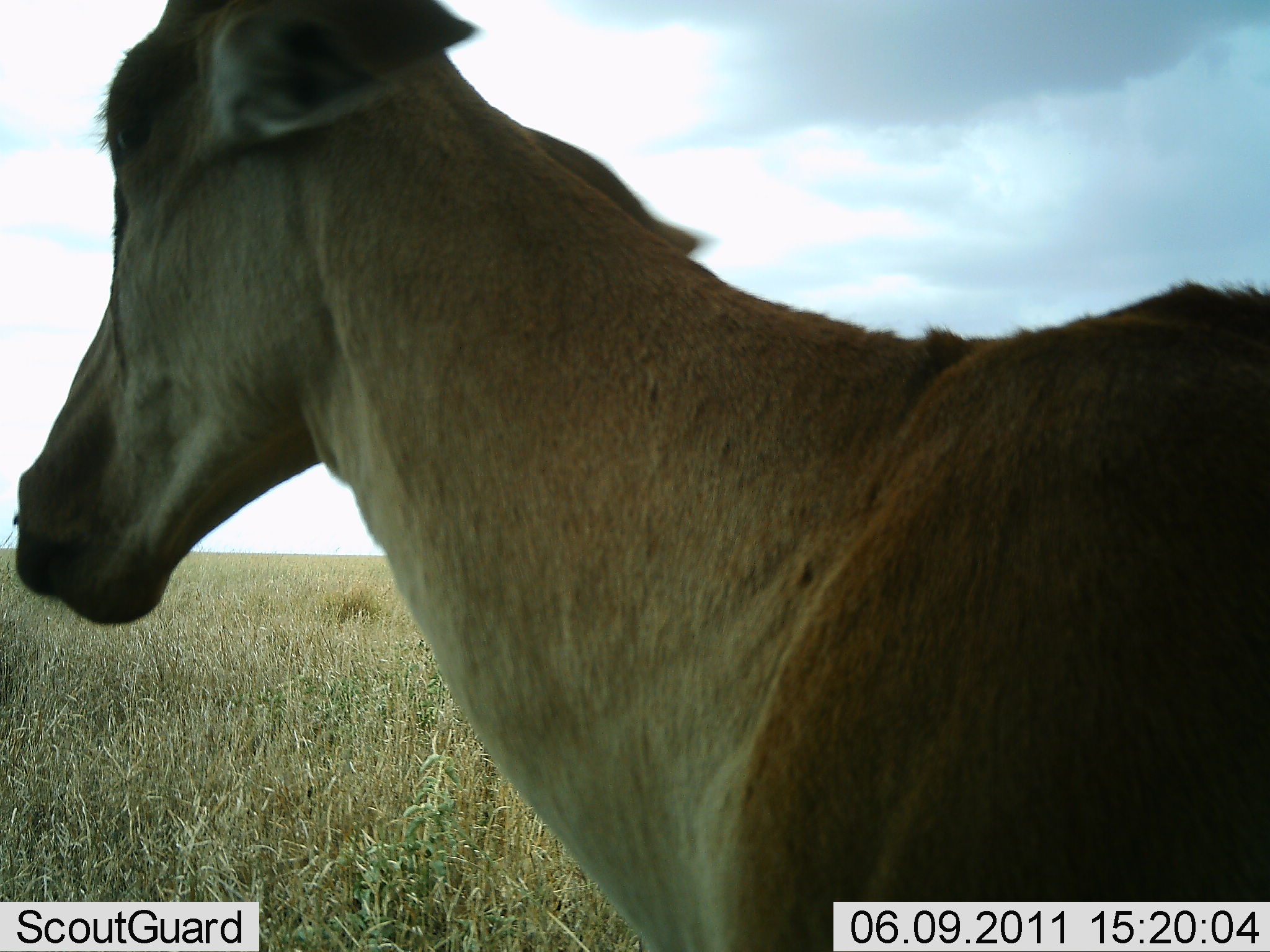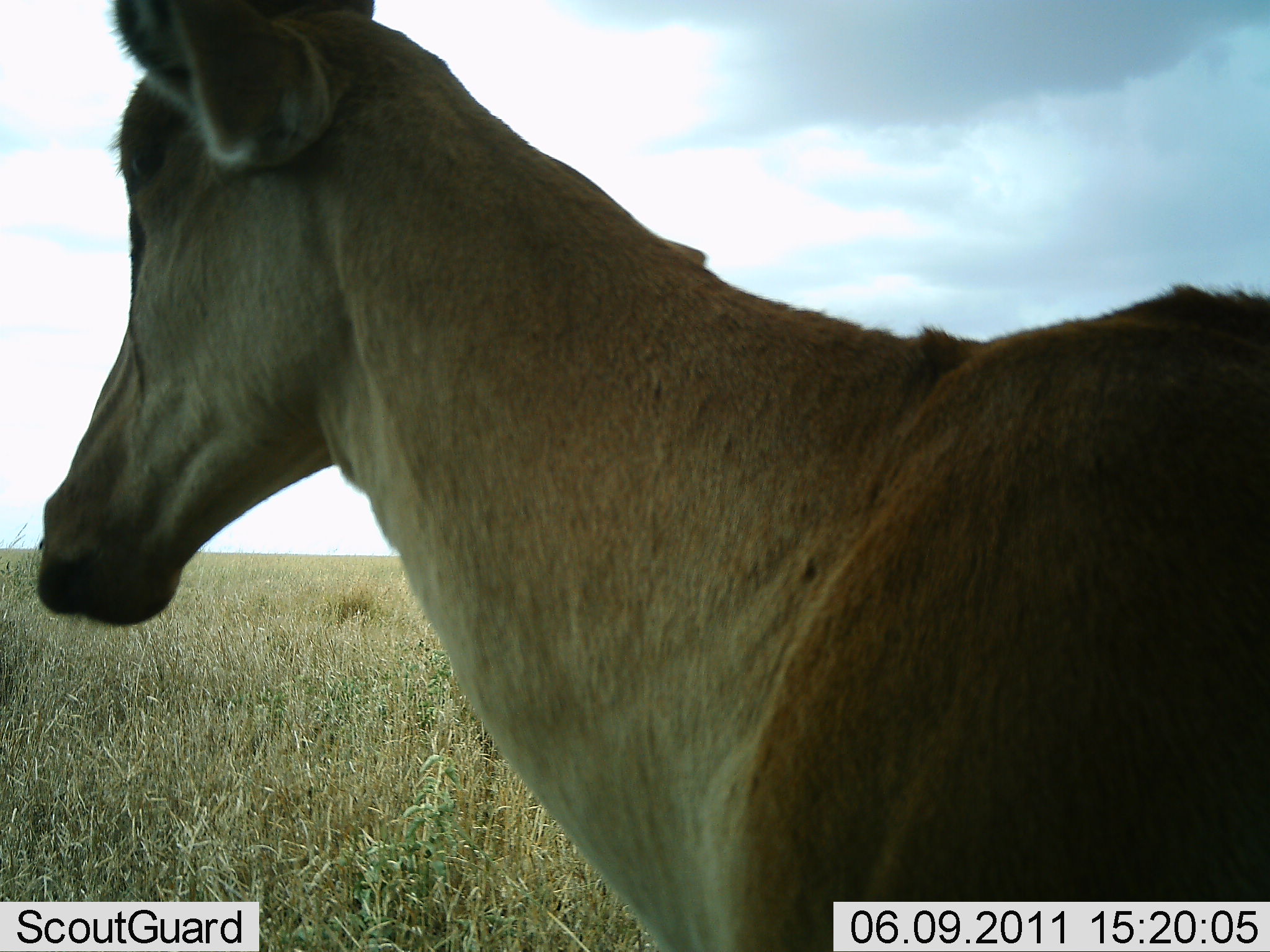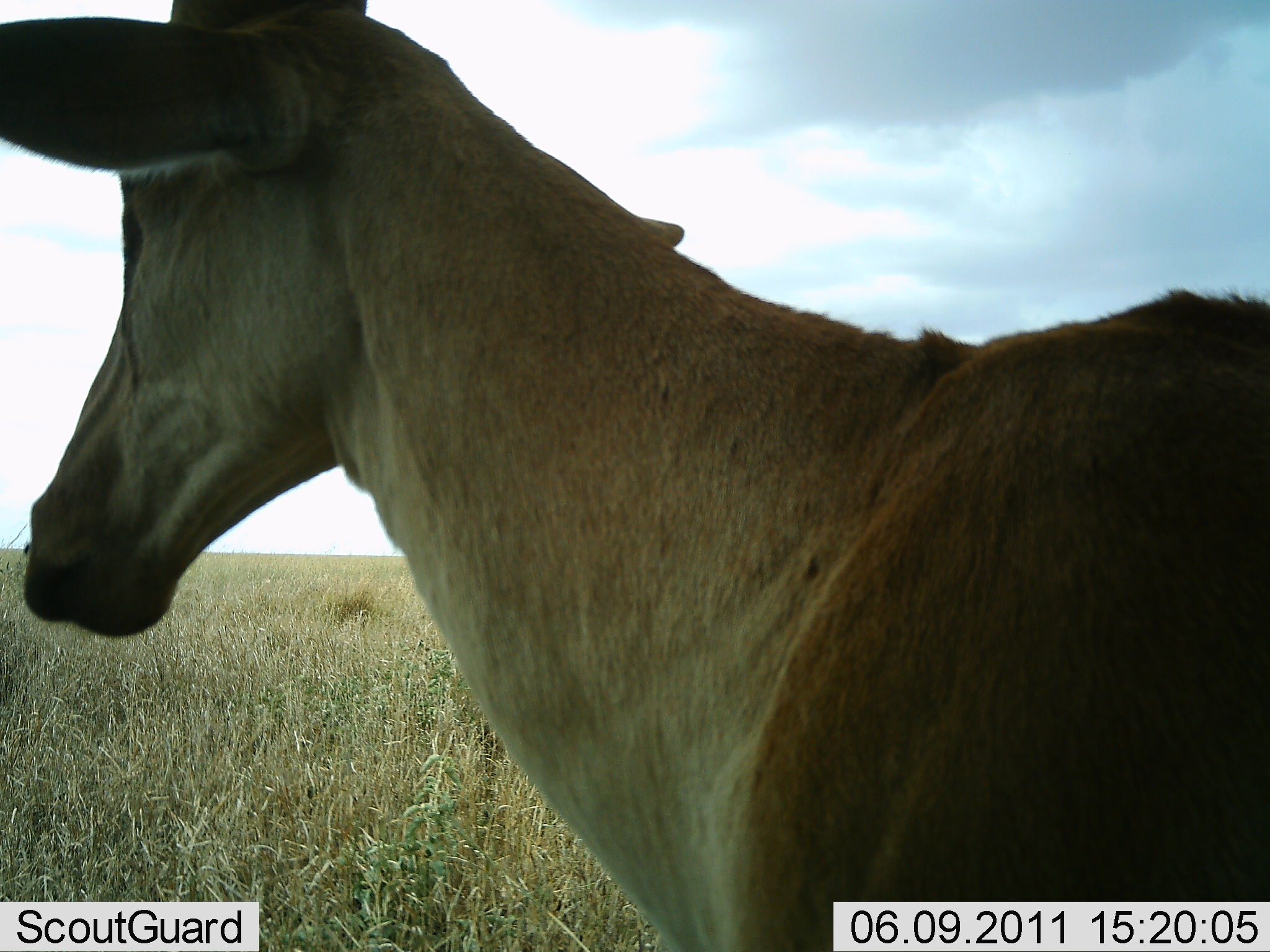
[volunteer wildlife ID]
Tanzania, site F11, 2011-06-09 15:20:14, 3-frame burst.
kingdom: Animalia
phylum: Chordata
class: Mammalia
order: Artiodactyla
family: Bovidae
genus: Alcelaphus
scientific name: Alcelaphus buselaphus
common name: hartebeest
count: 1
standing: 100%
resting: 0%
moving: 0%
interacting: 0%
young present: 0%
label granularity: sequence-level